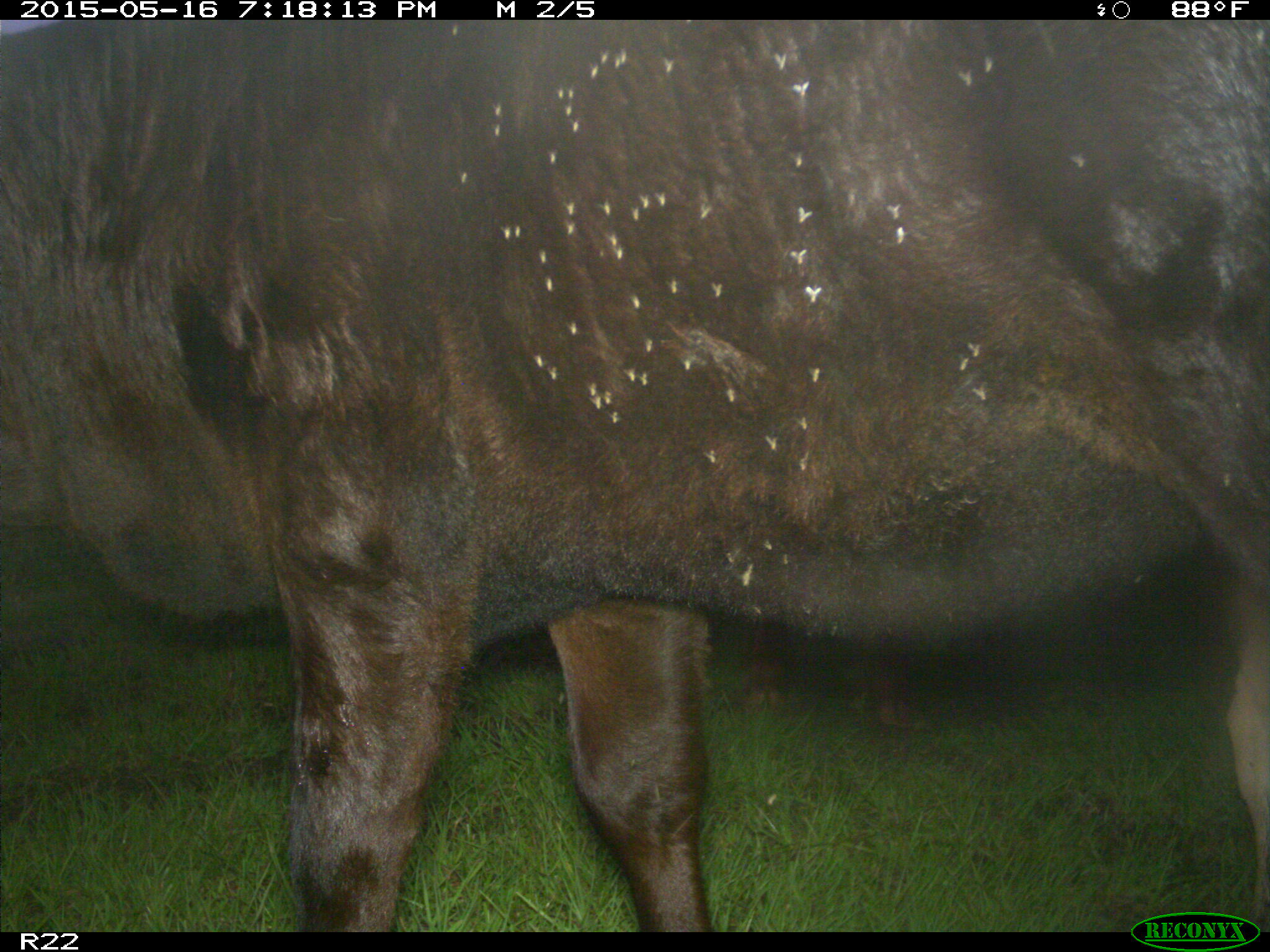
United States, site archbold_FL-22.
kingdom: Animalia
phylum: Chordata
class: Mammalia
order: Artiodactyla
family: Bovidae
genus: Bos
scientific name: Bos taurus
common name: domestic cow